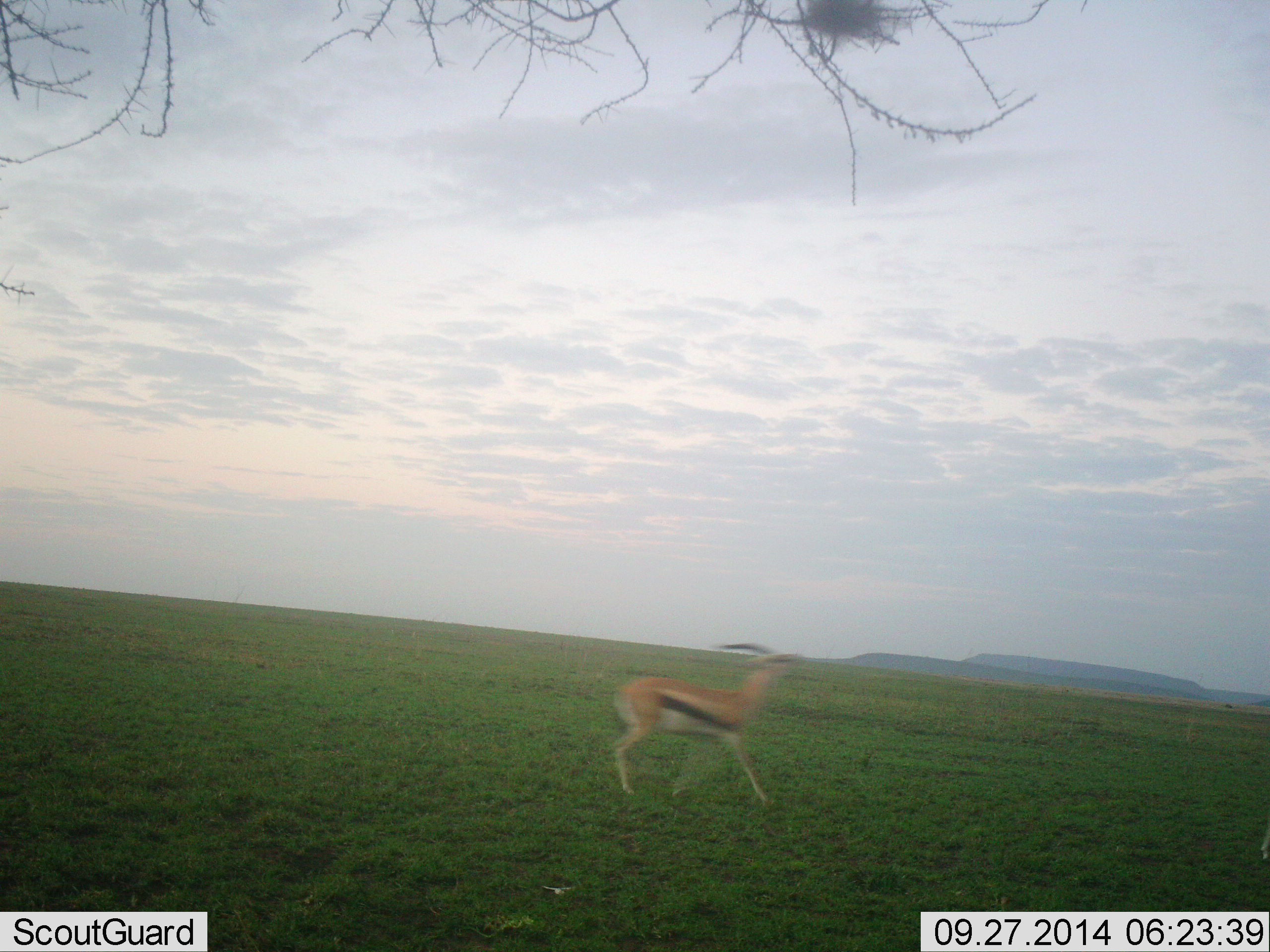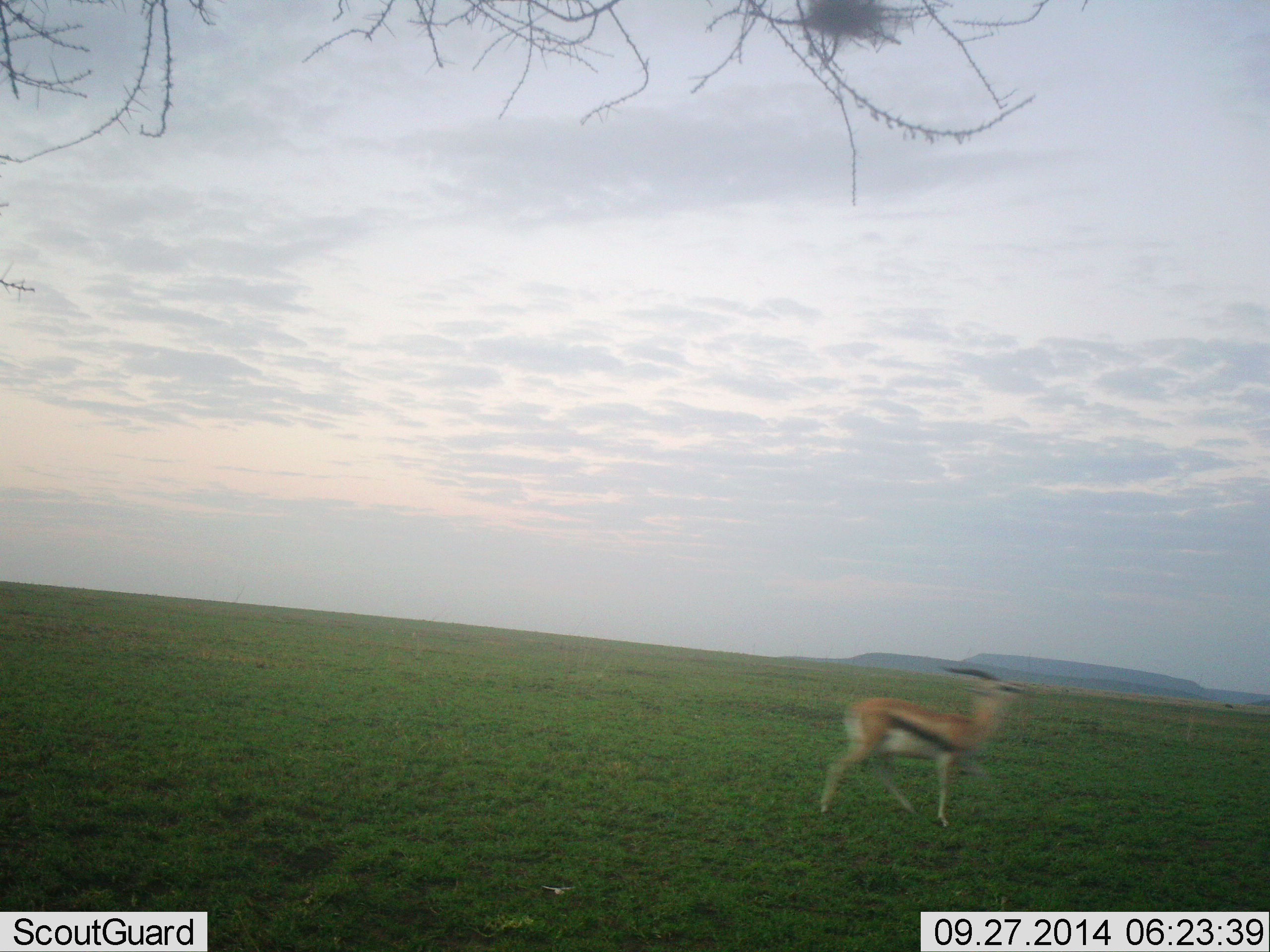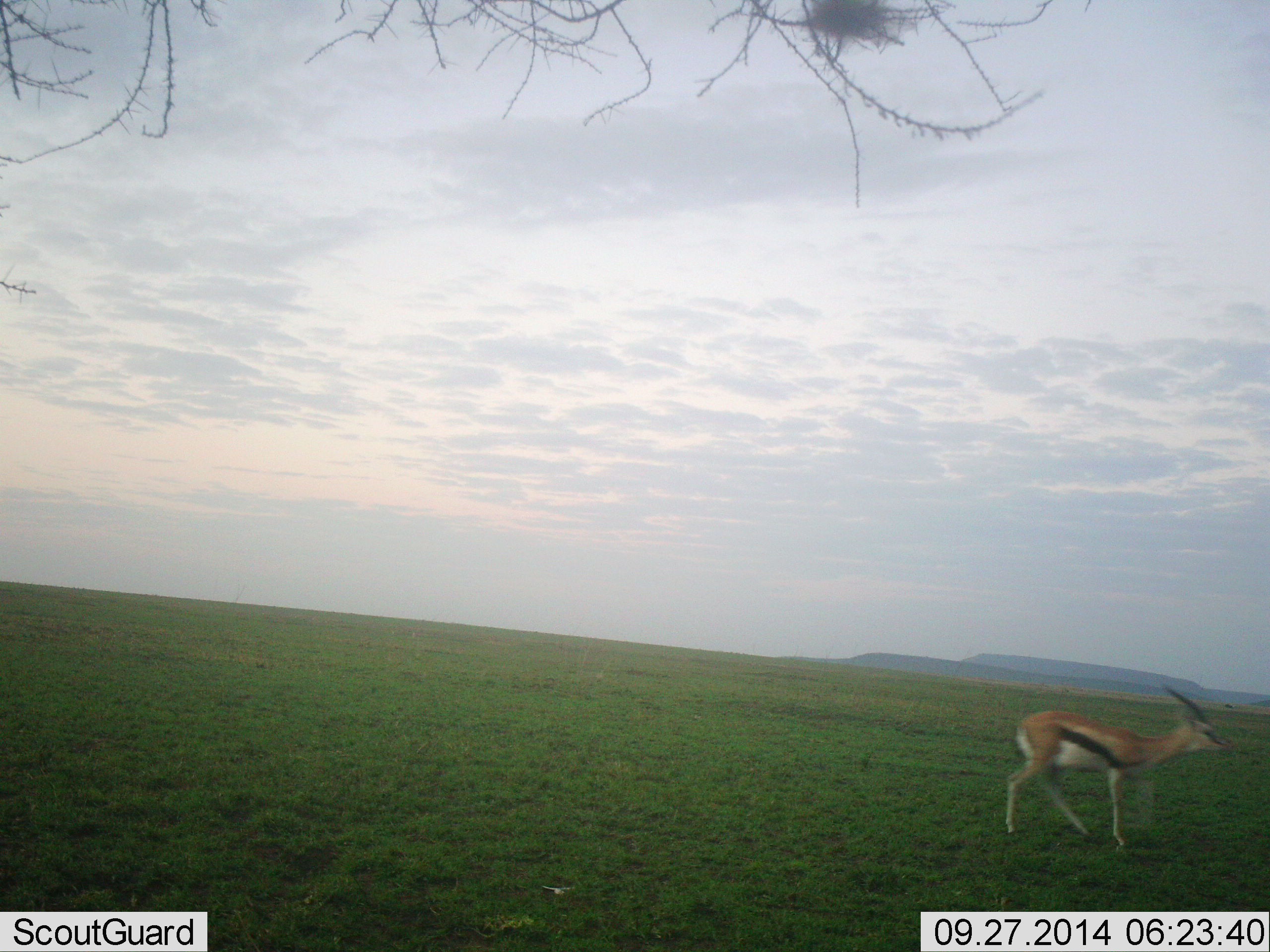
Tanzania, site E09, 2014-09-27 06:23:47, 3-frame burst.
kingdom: Animalia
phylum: Chordata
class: Mammalia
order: Artiodactyla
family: Bovidae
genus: Eudorcas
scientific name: Eudorcas thomsonii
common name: thomson's gazelle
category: gazellethomsons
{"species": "gazellethomsons (thomson's gazelle) (Eudorcas thomsonii)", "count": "1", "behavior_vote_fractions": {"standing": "0%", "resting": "0%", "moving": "100%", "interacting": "0%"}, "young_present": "0%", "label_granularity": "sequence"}